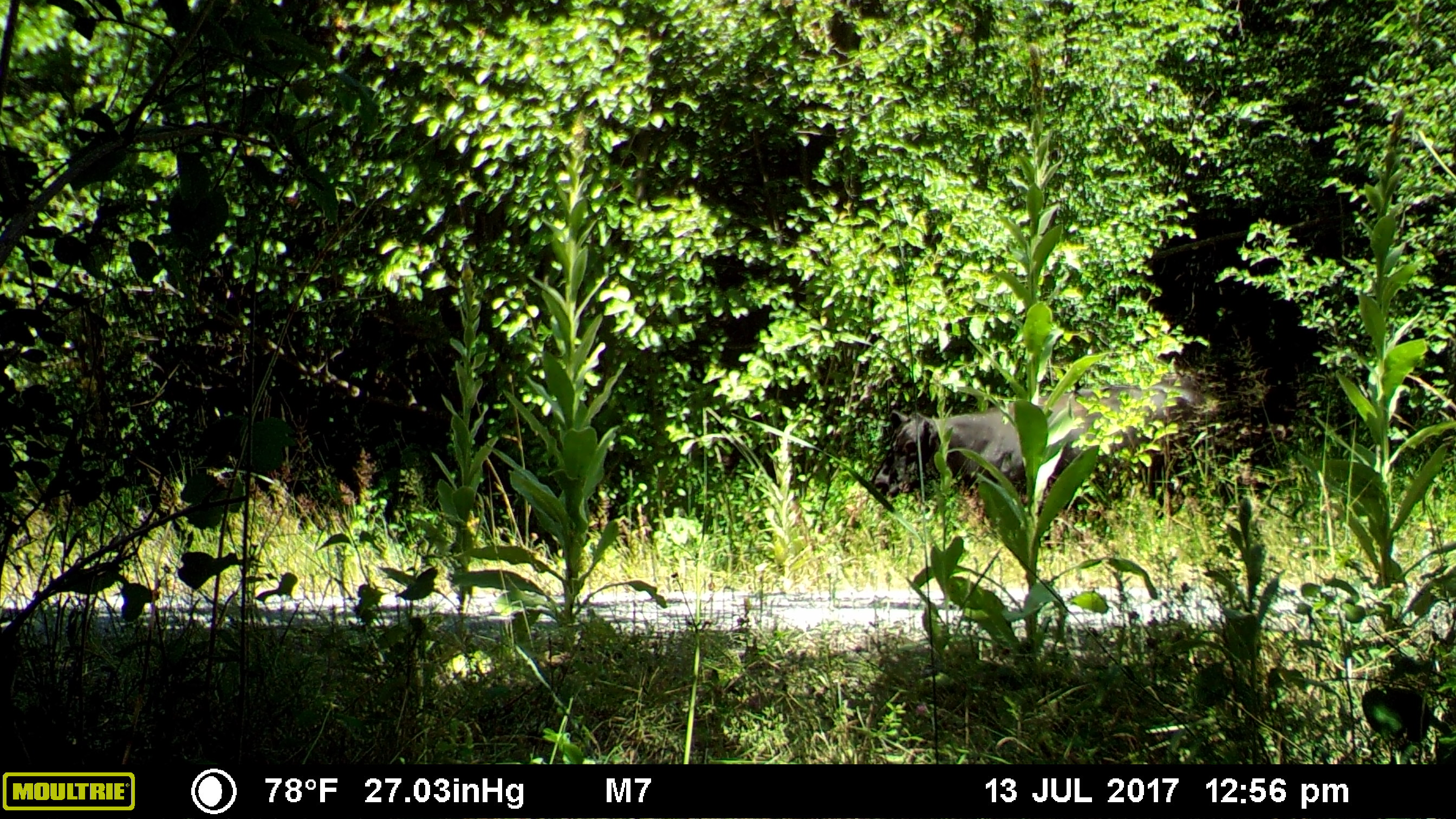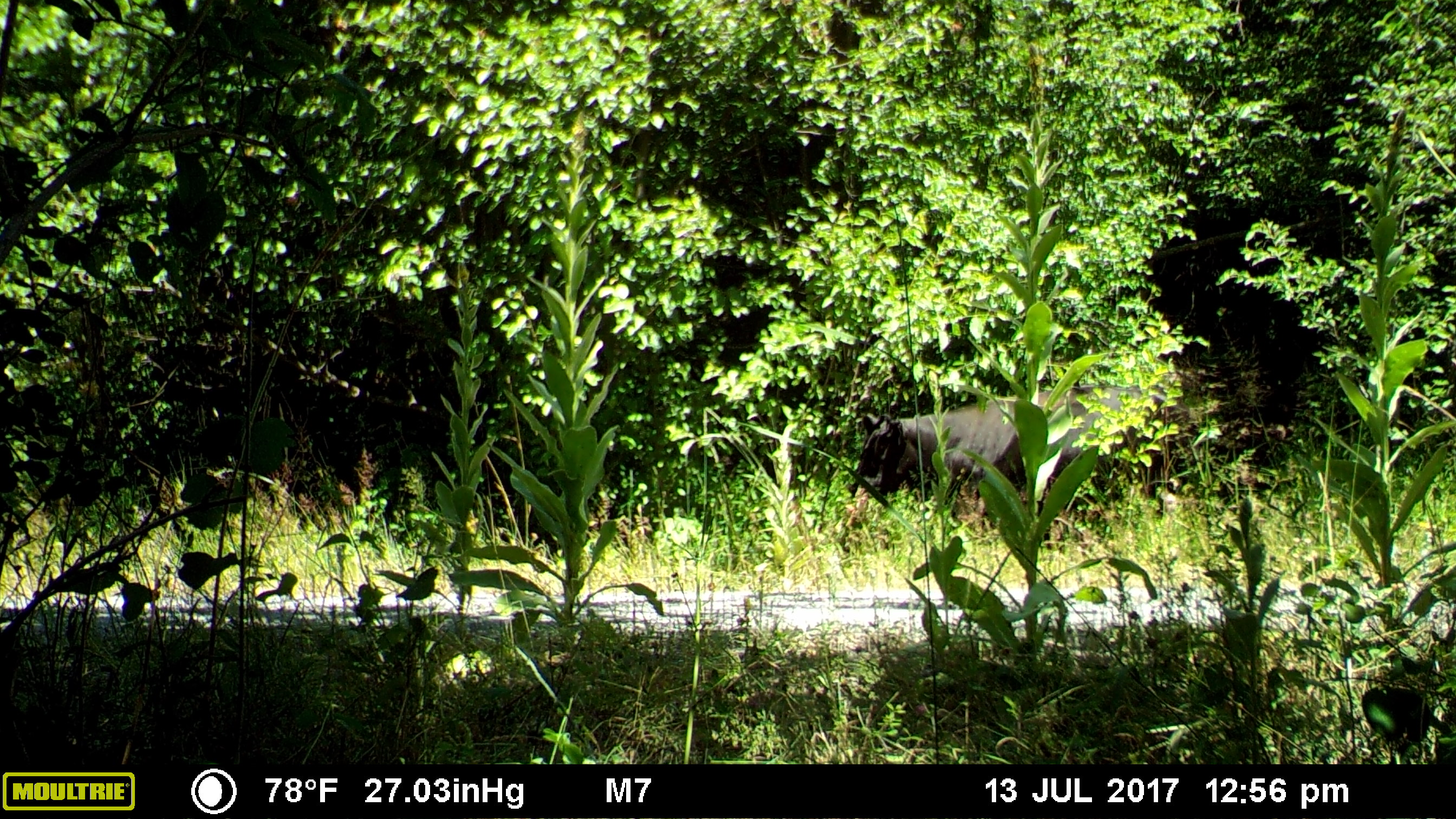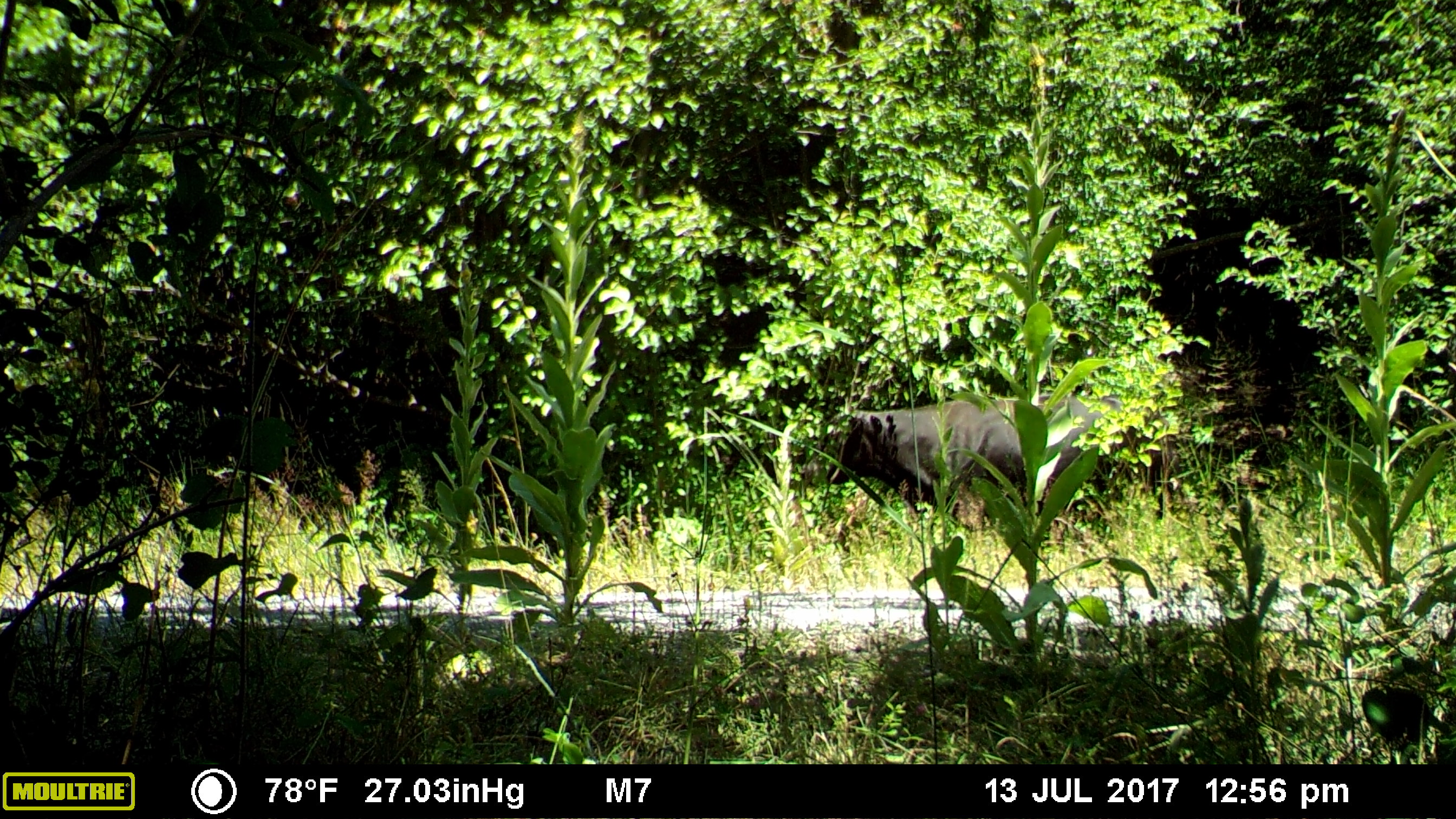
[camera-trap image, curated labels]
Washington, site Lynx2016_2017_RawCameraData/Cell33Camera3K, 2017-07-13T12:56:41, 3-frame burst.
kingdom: Animalia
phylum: Chordata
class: Mammalia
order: Artiodactyla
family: Bovidae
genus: Bos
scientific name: Bos taurus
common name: domestic cattle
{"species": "domestic cattle (Bos taurus)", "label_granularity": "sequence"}